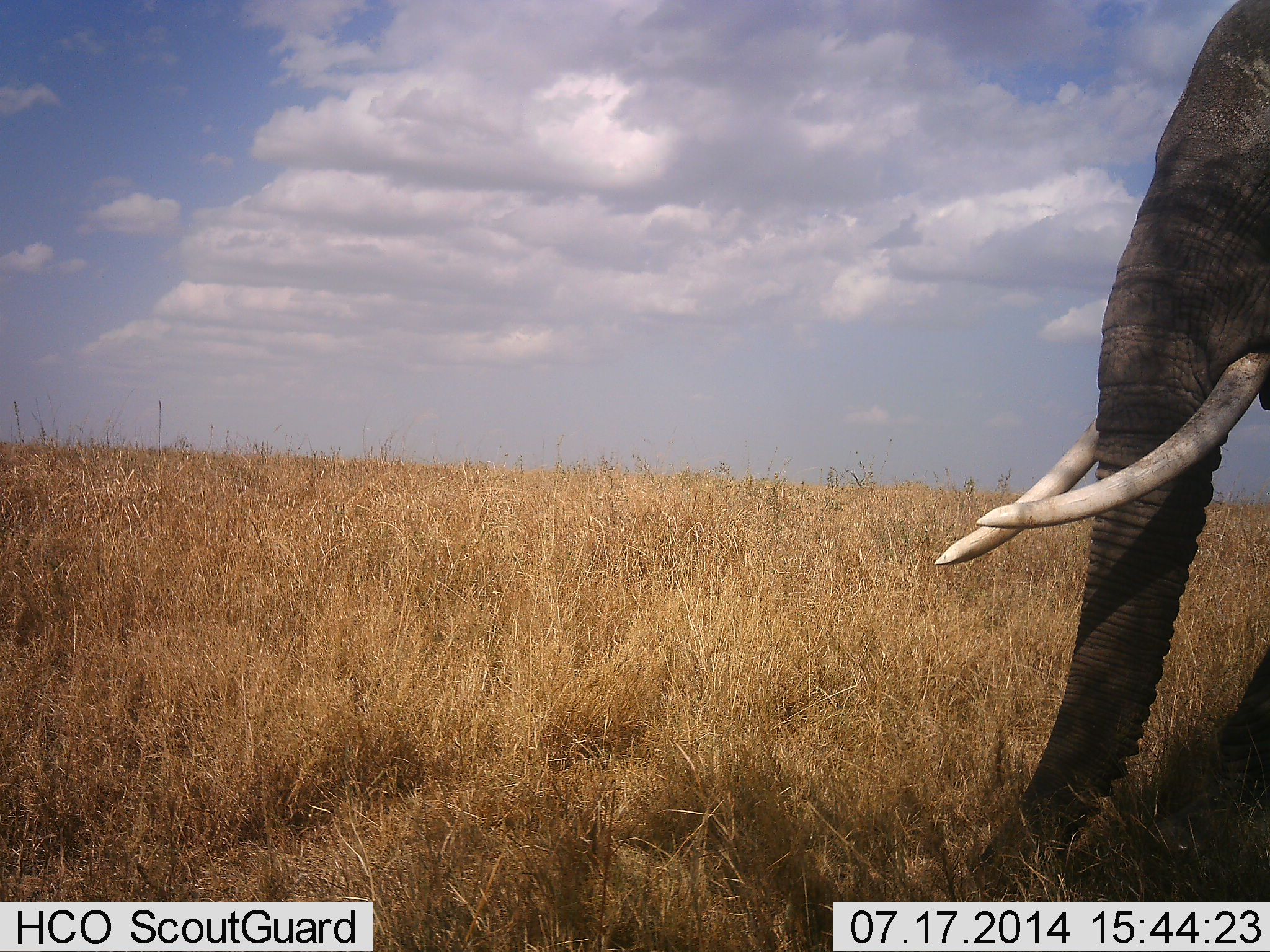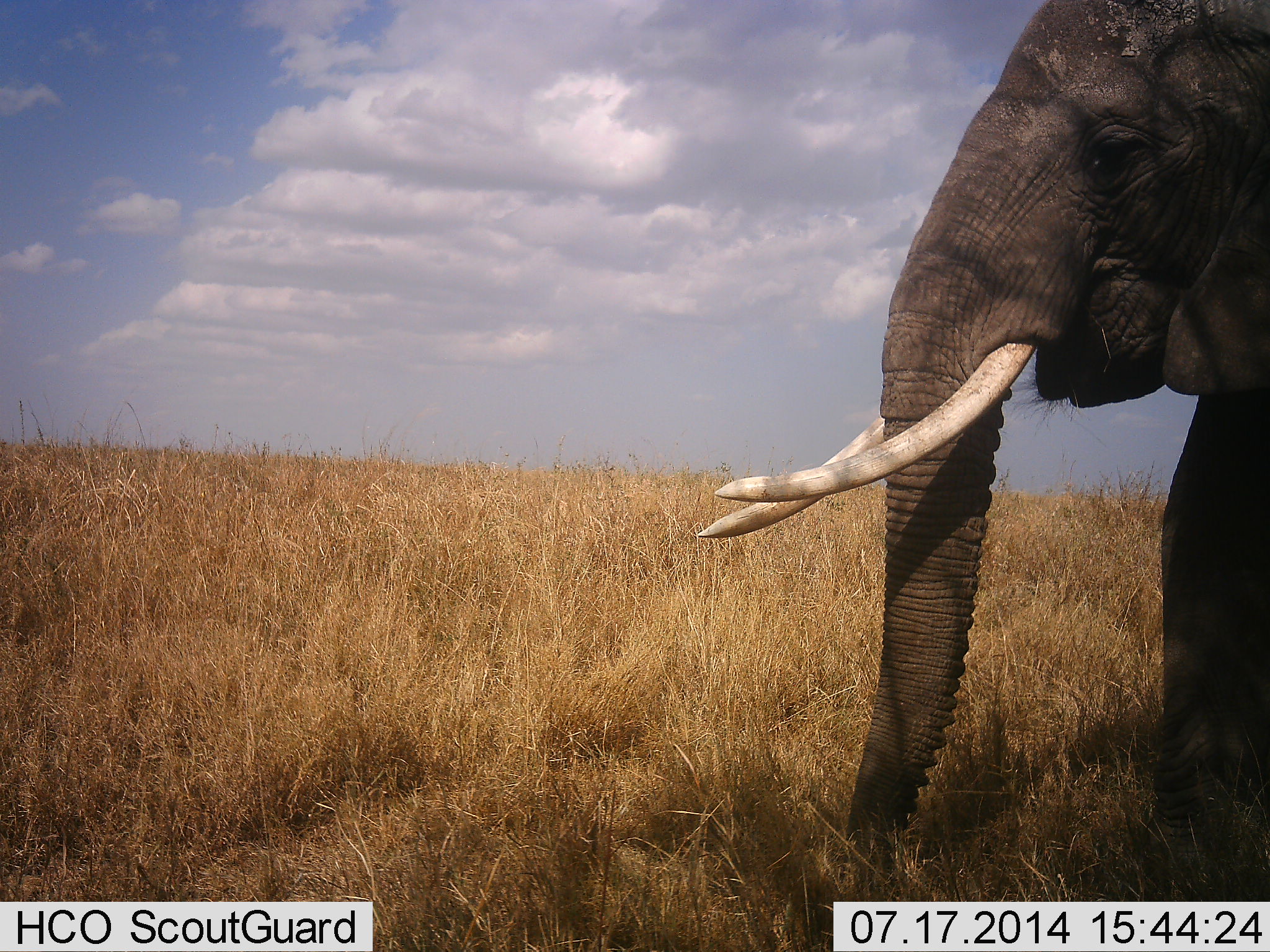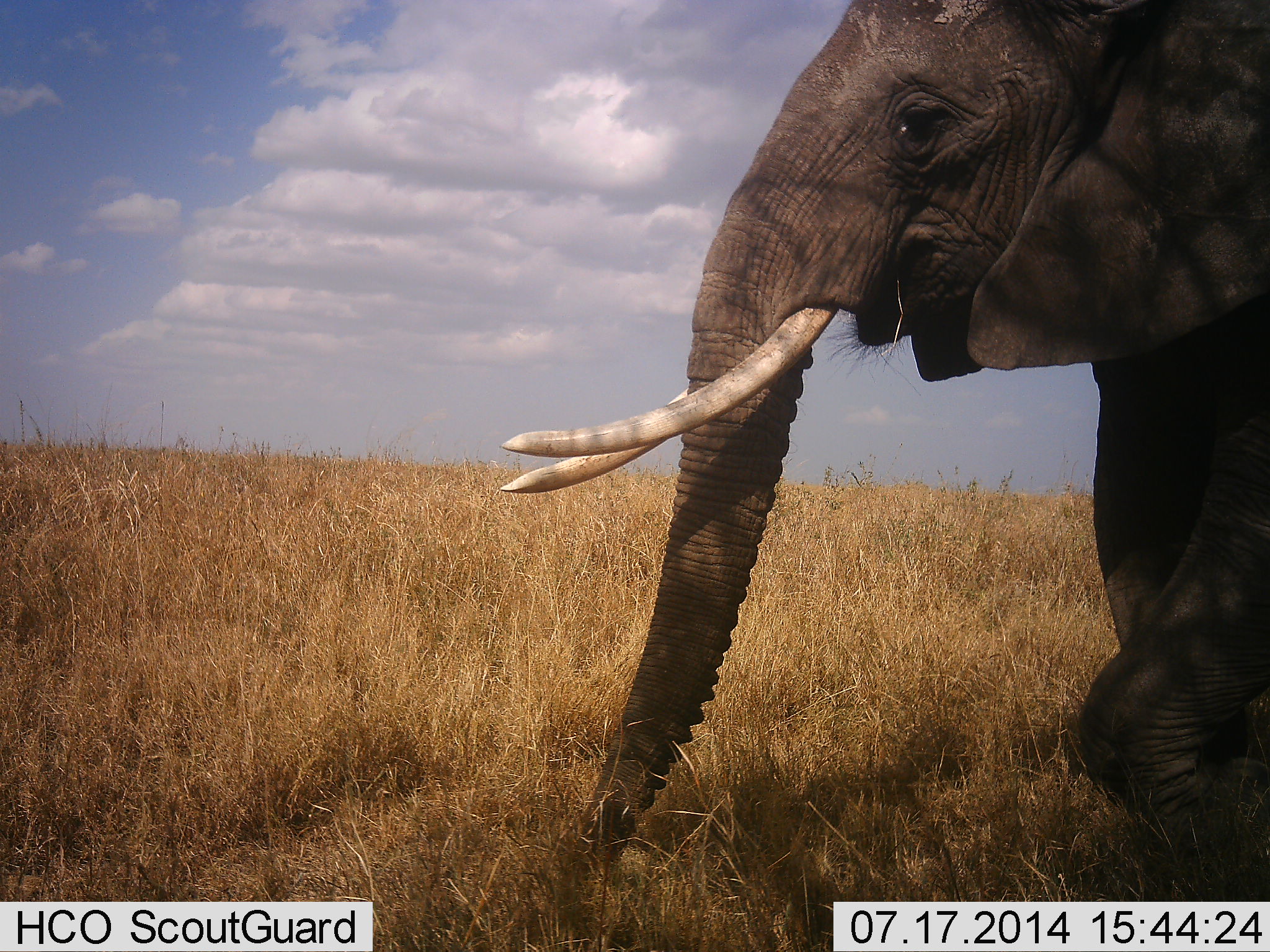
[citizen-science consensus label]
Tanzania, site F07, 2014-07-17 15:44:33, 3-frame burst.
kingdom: Animalia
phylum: Chordata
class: Mammalia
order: Proboscidea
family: Elephantidae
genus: Loxodonta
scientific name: Loxodonta africana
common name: african bush elephant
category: elephant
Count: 1.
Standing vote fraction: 0%.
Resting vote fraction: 0%.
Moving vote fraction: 100%.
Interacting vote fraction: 0%.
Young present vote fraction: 0%.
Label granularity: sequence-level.